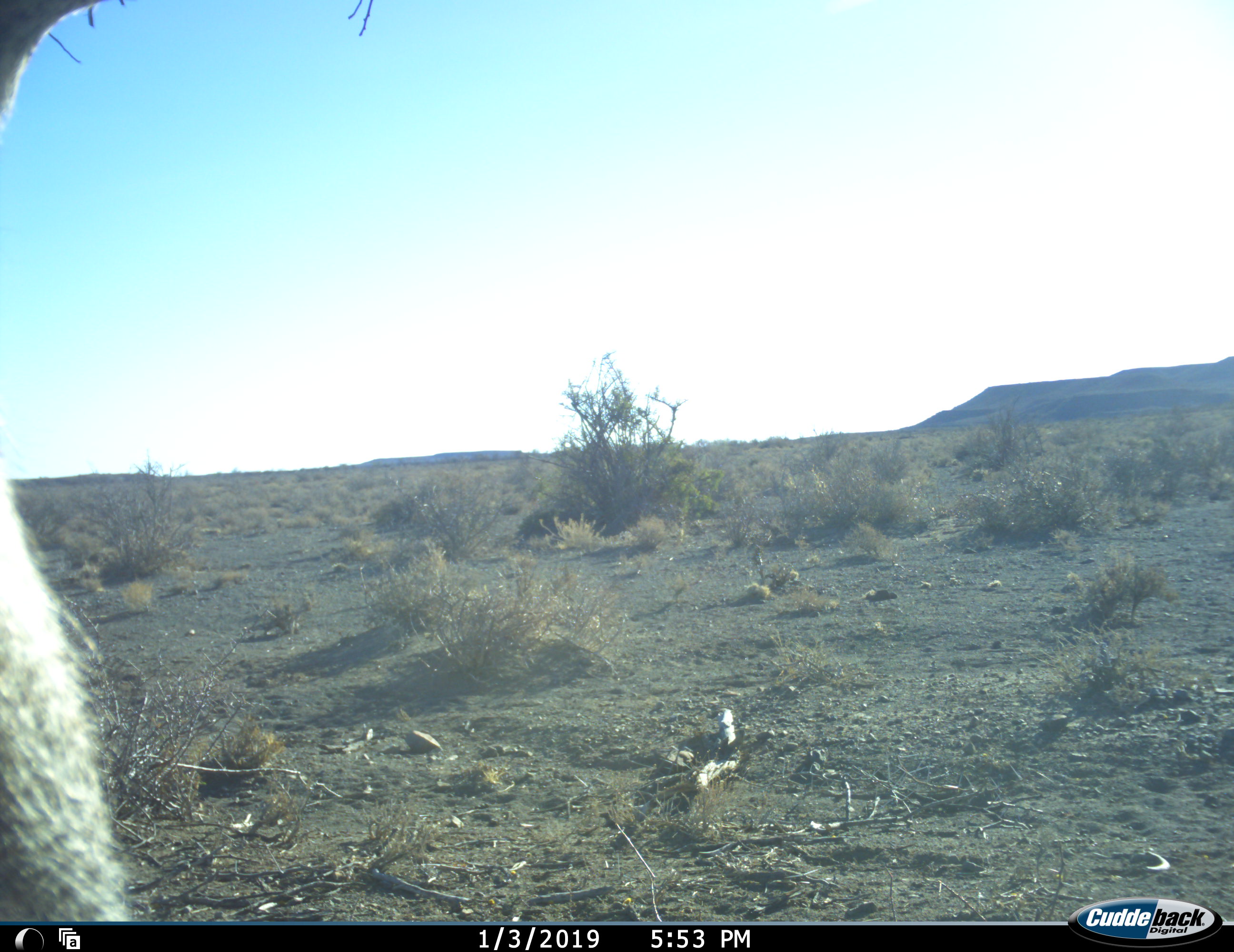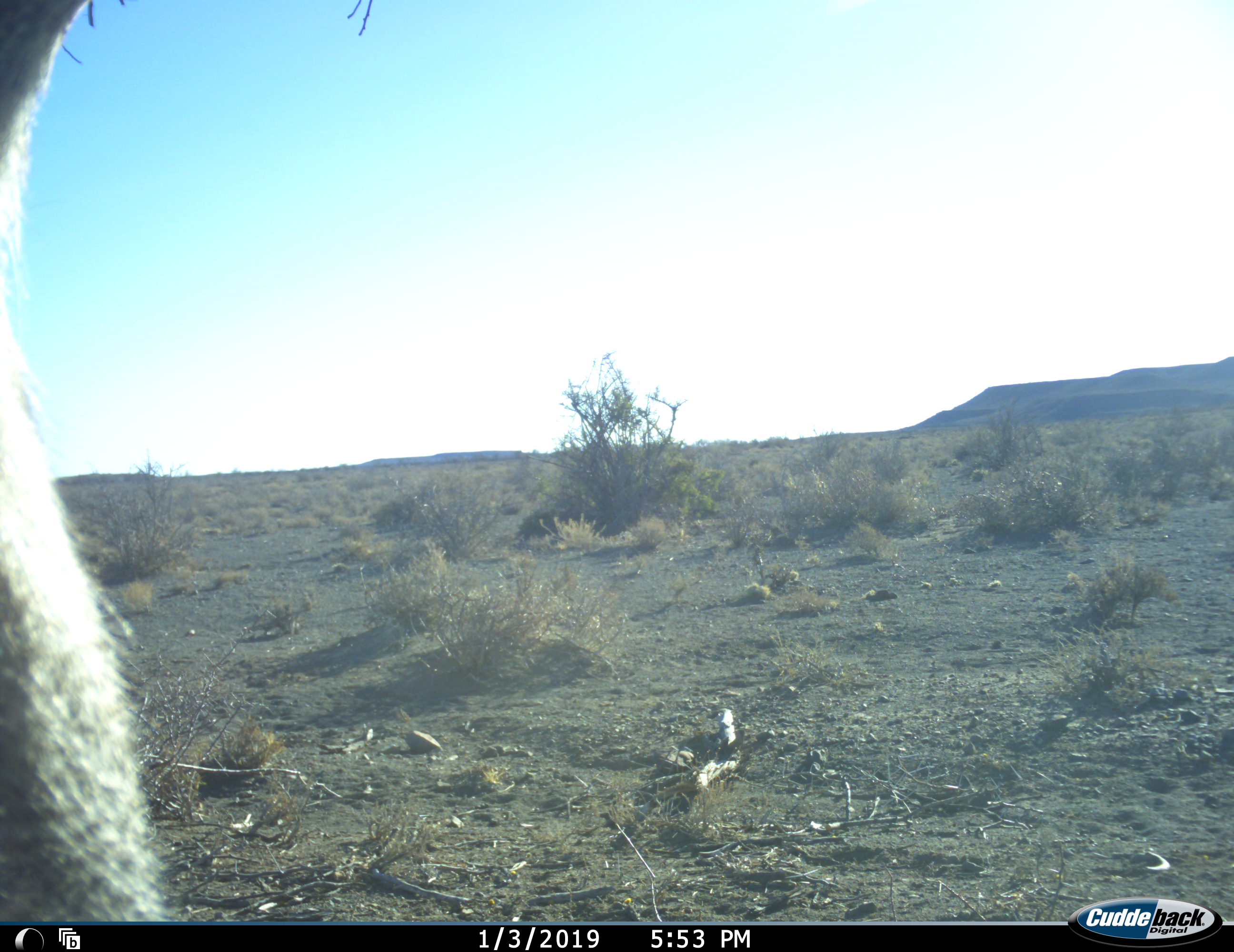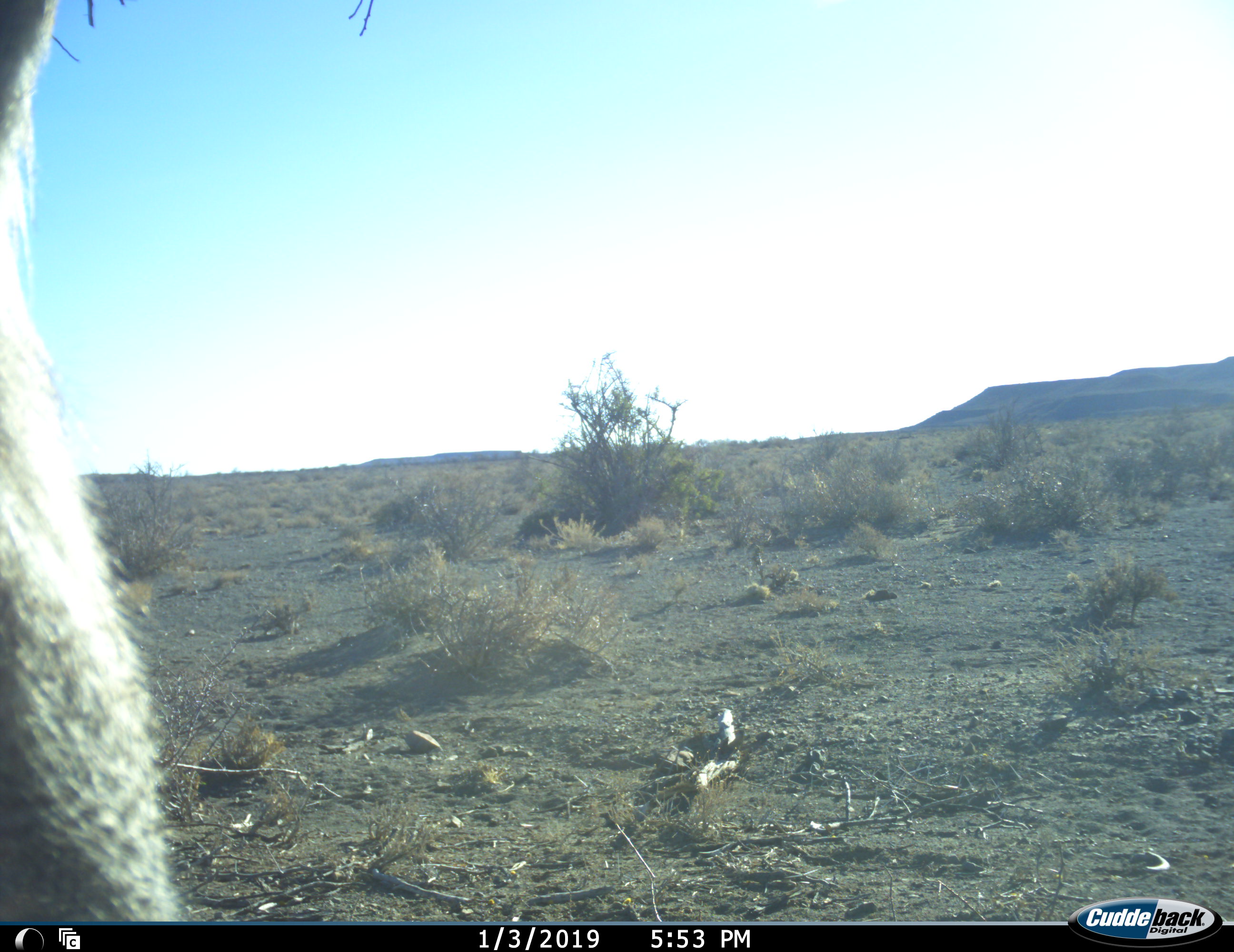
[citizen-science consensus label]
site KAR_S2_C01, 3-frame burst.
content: unidentified animal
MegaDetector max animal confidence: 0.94